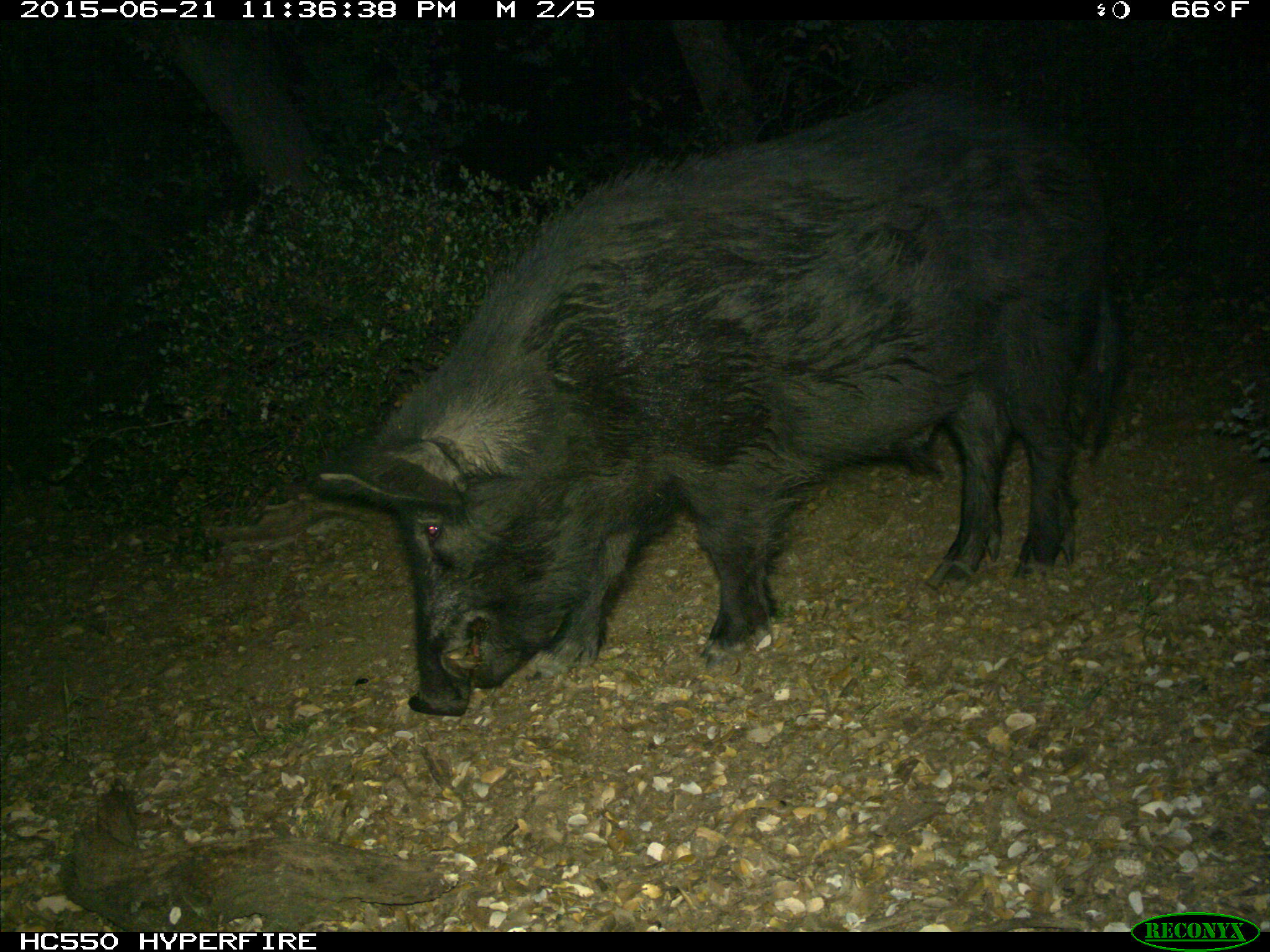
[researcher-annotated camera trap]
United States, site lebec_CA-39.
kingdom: Animalia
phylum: Chordata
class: Mammalia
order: Artiodactyla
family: Suidae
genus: Sus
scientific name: Sus scrofa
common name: wild boar